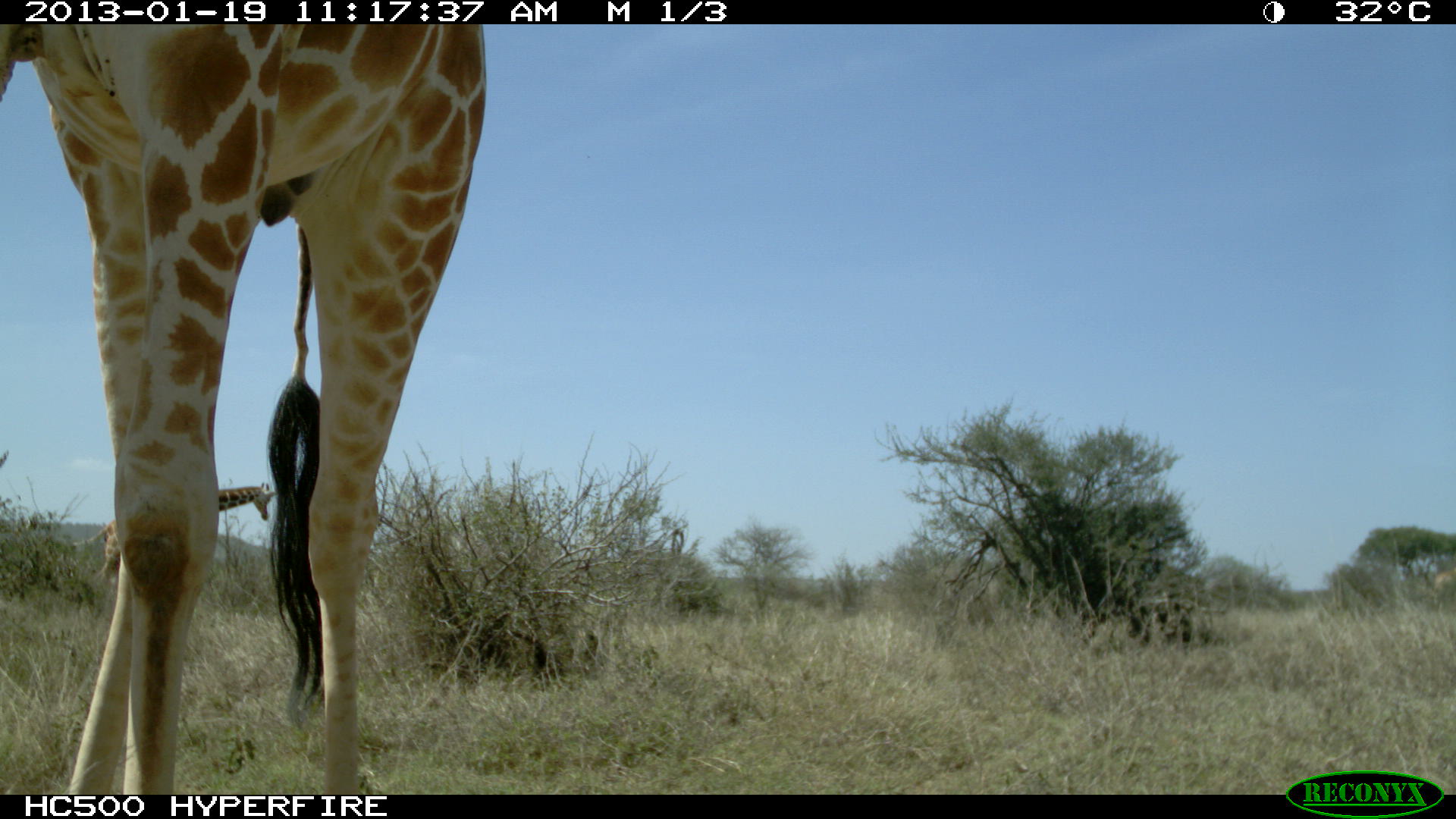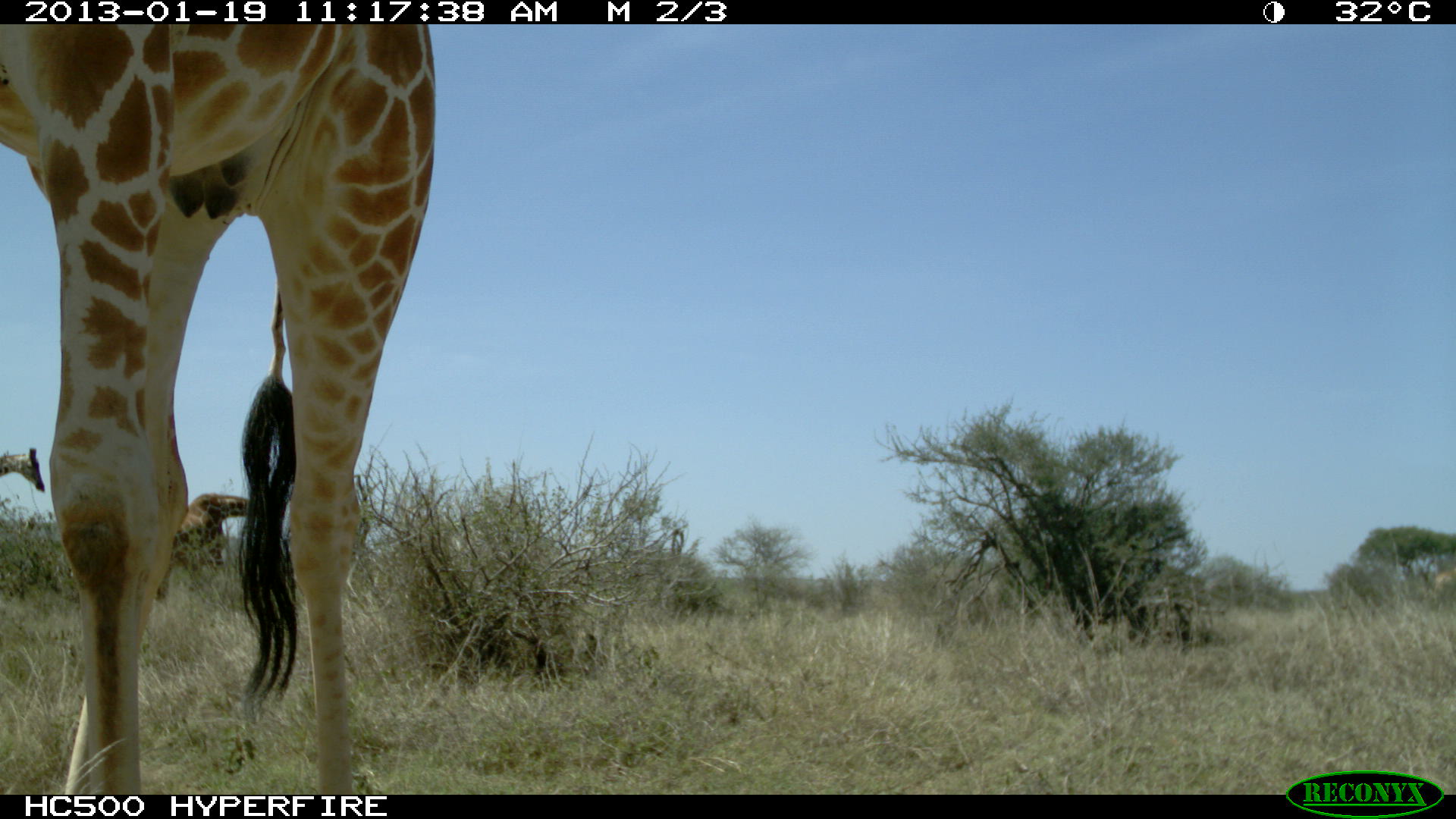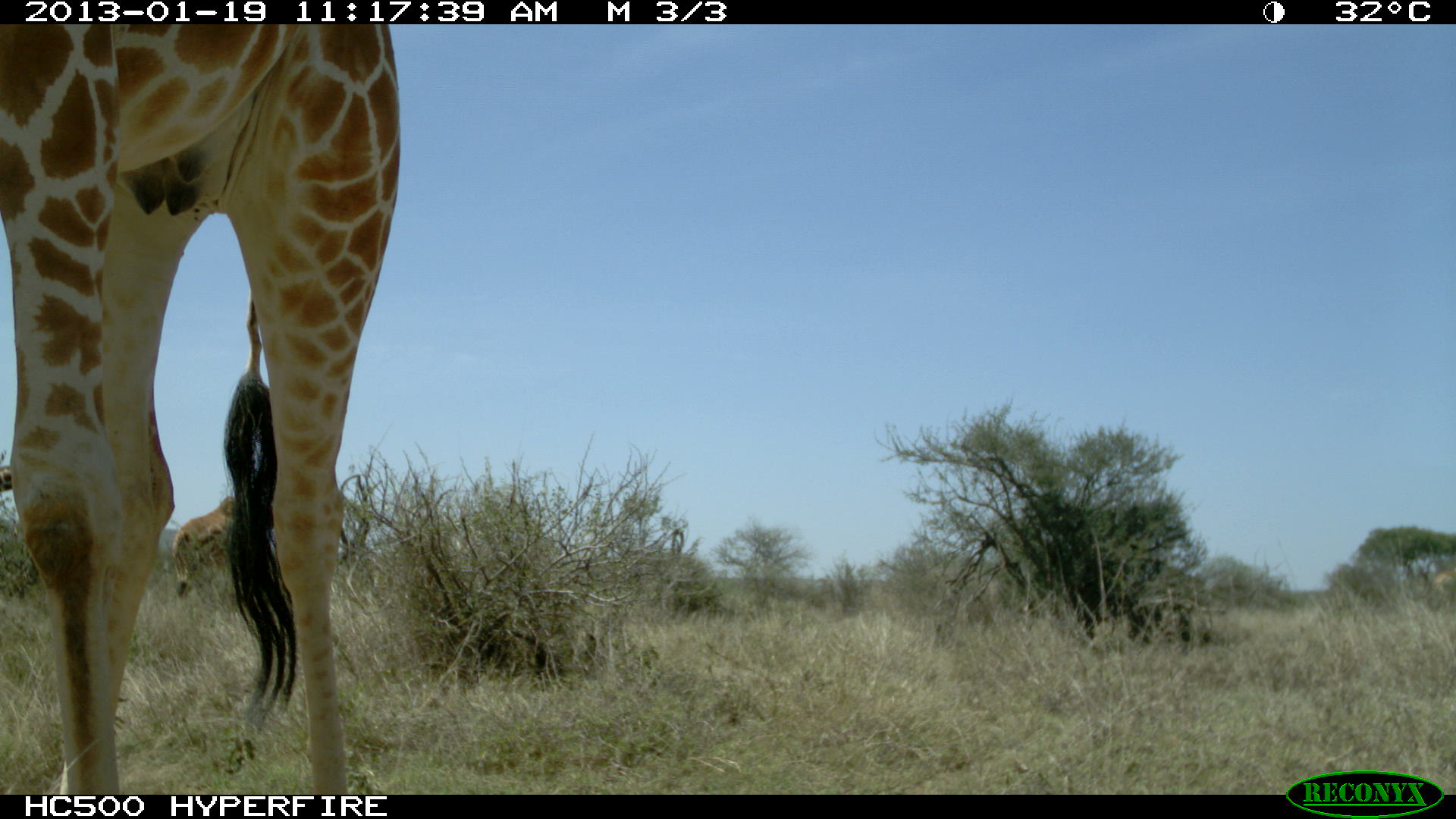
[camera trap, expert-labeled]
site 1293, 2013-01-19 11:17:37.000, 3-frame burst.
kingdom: Animalia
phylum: Chordata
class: Mammalia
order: Artiodactyla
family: Giraffidae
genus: Giraffa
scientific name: Giraffa camelopardalis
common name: giraffe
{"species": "Giraffa camelopardalis (giraffe)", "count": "2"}